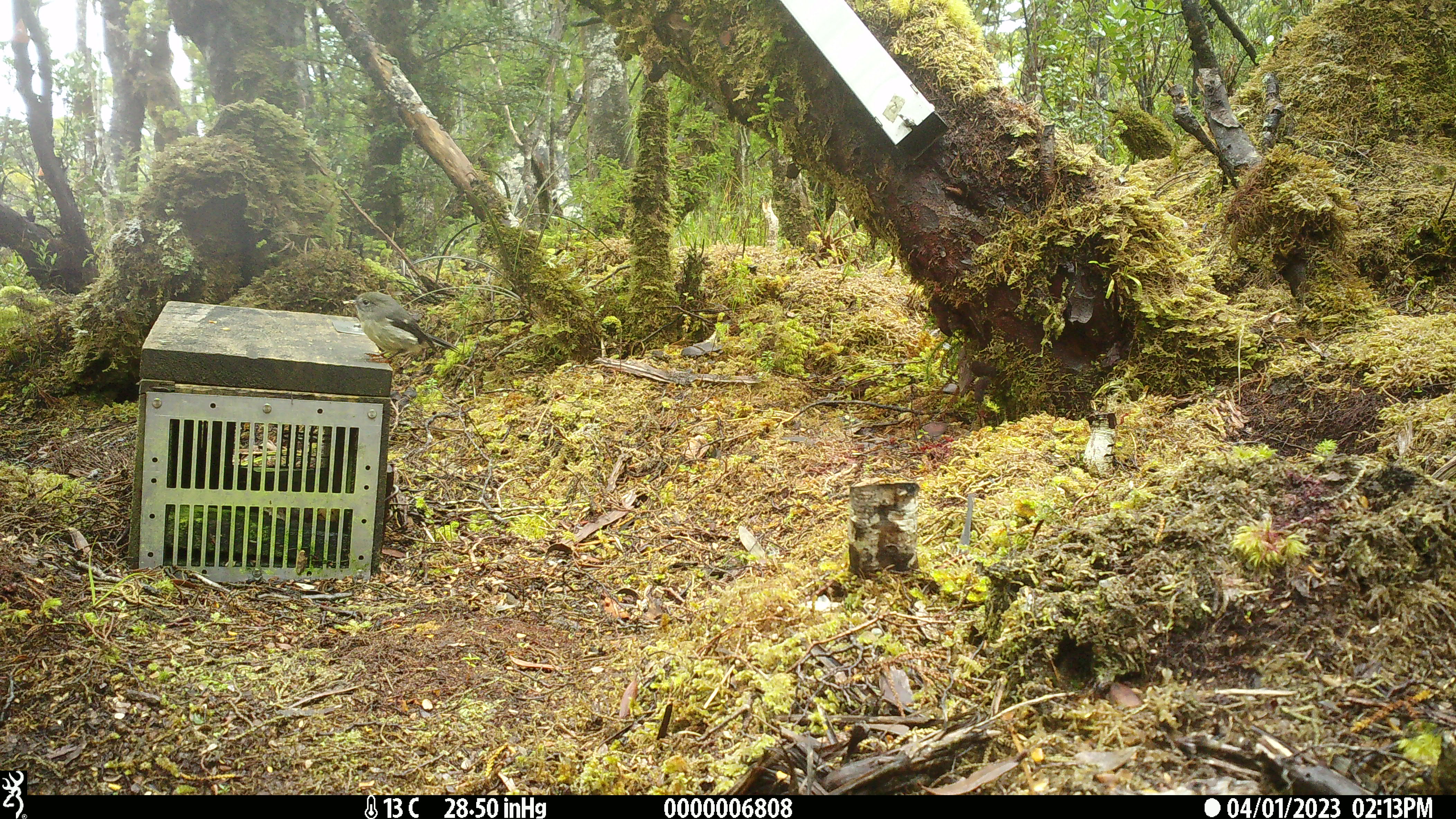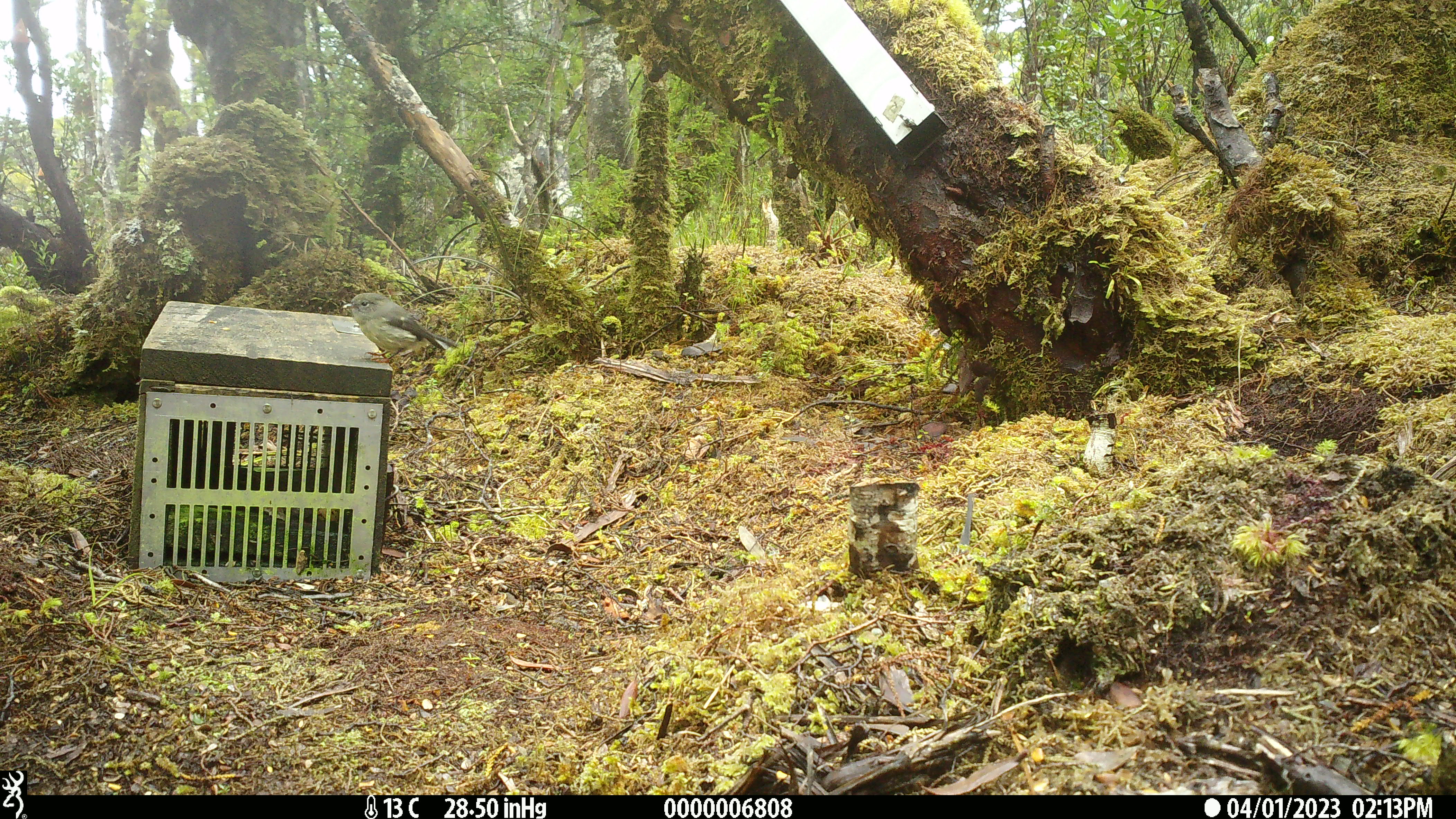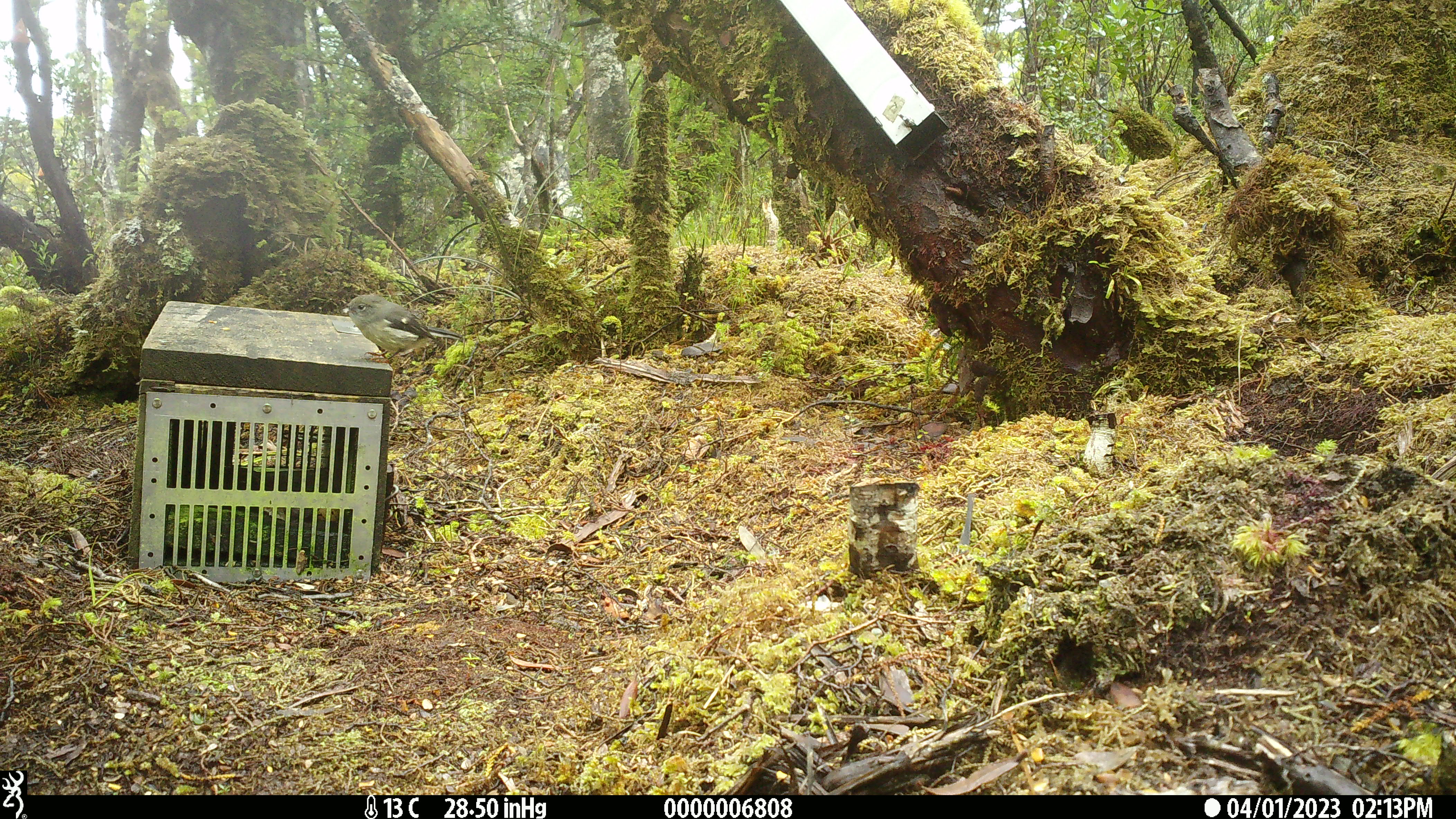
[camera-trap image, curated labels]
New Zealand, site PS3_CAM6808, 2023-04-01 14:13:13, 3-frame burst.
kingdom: Animalia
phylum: Chordata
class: Aves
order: Passeriformes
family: Petroicidae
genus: Petroica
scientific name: Petroica macrocephala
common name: tomtit